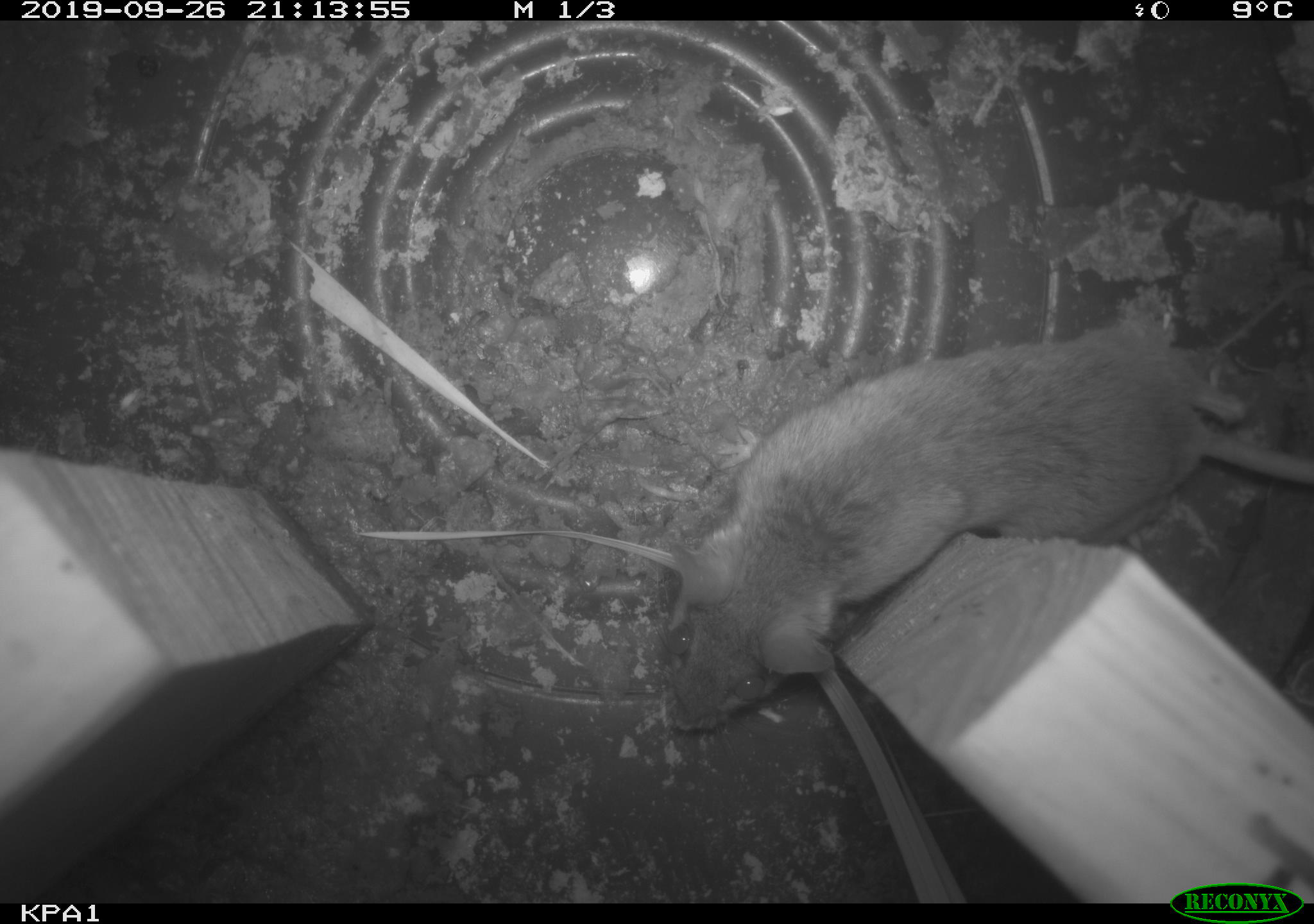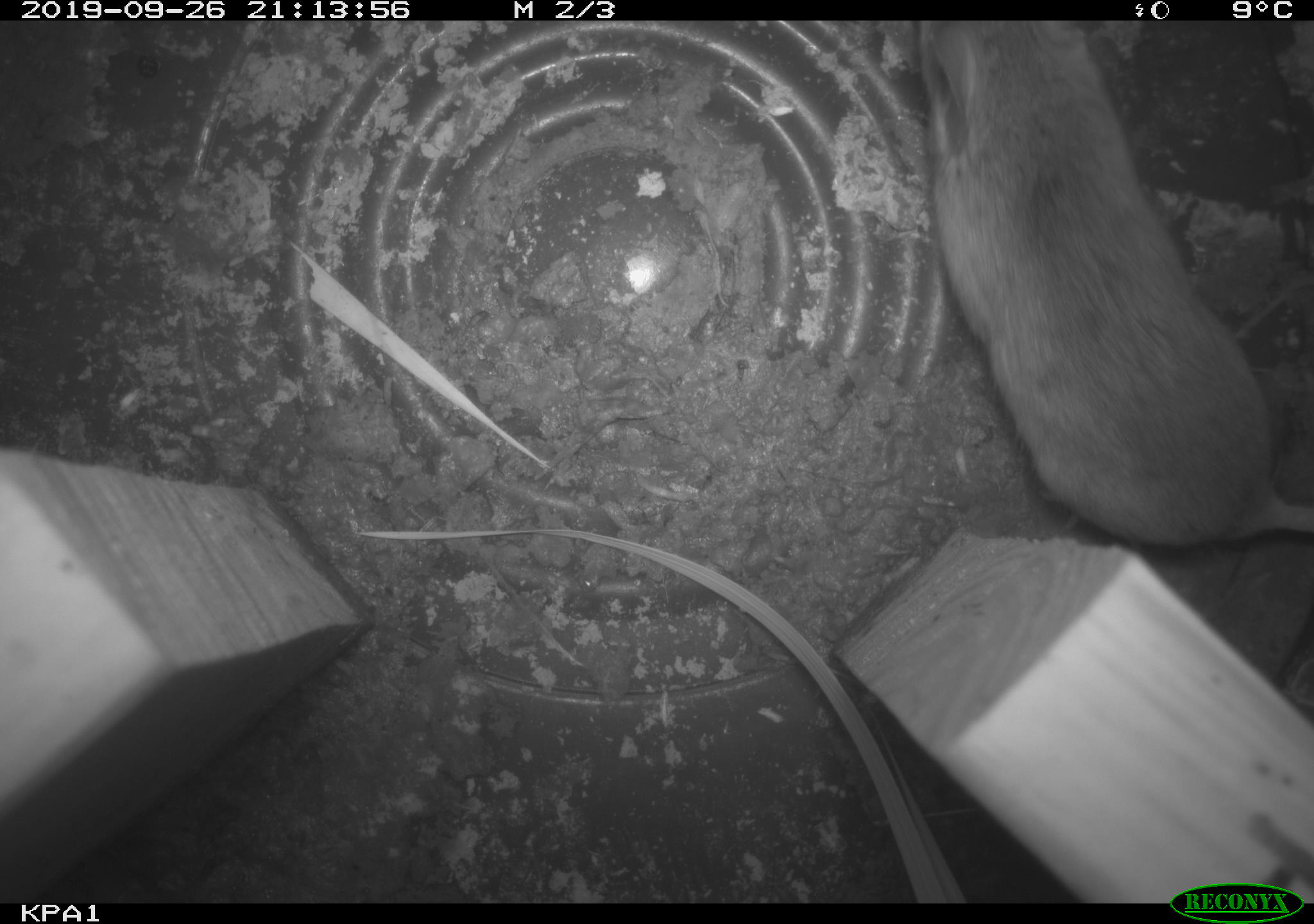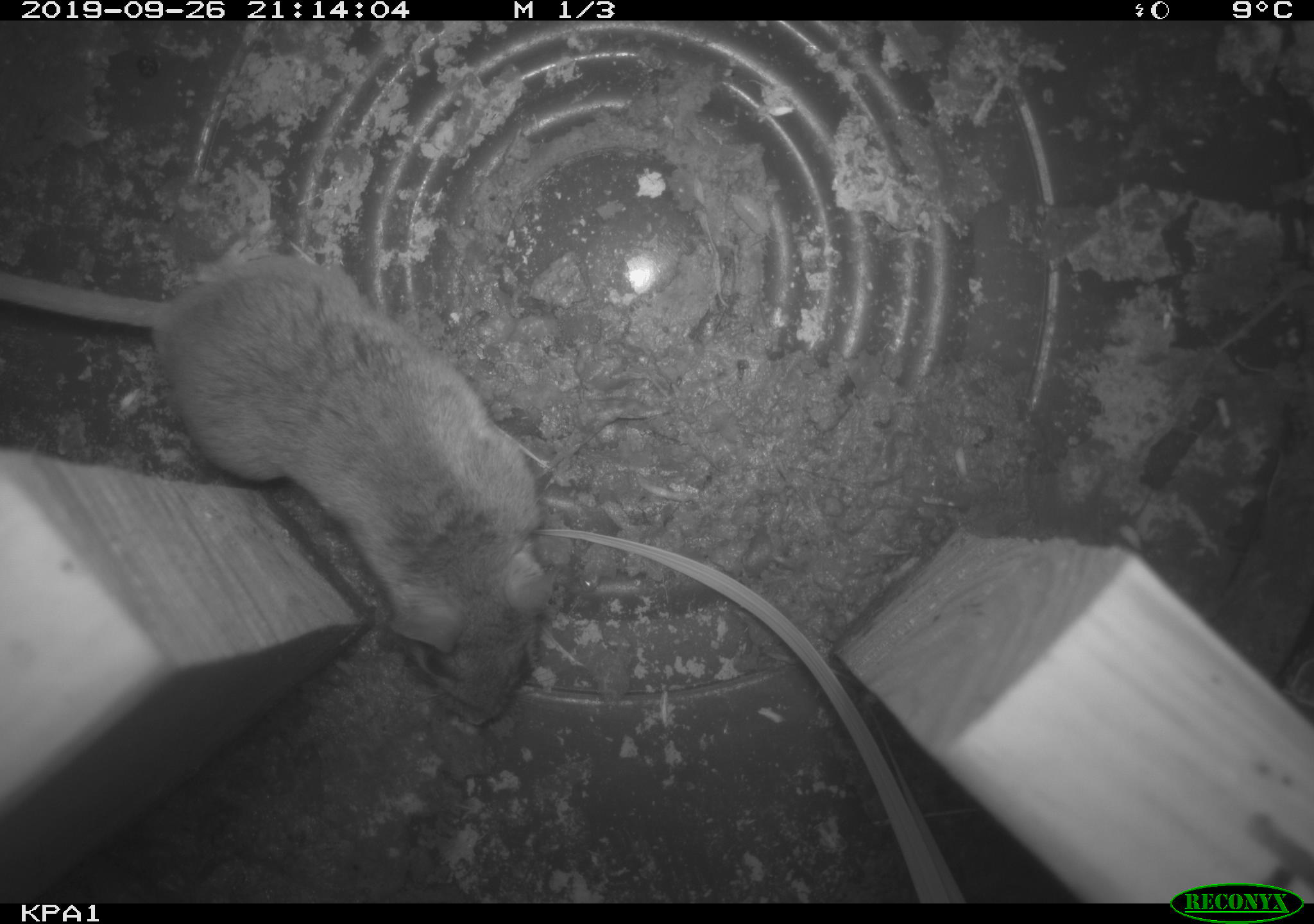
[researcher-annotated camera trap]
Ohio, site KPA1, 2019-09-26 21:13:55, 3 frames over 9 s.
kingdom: Animalia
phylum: Chordata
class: Mammalia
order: Rodentia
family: Cricetidae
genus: Peromyscus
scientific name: Peromyscus leucopus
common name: white-footed mouse